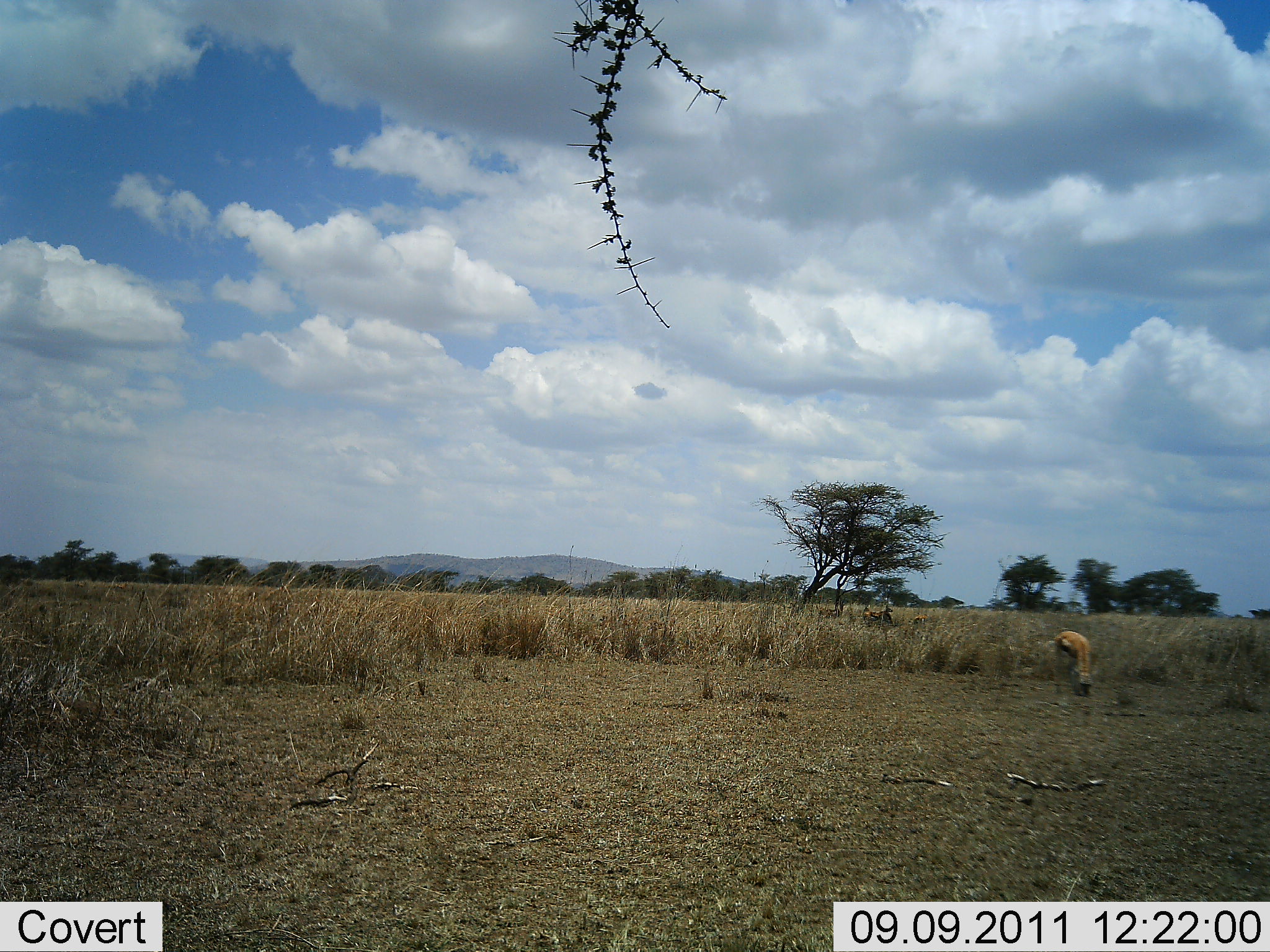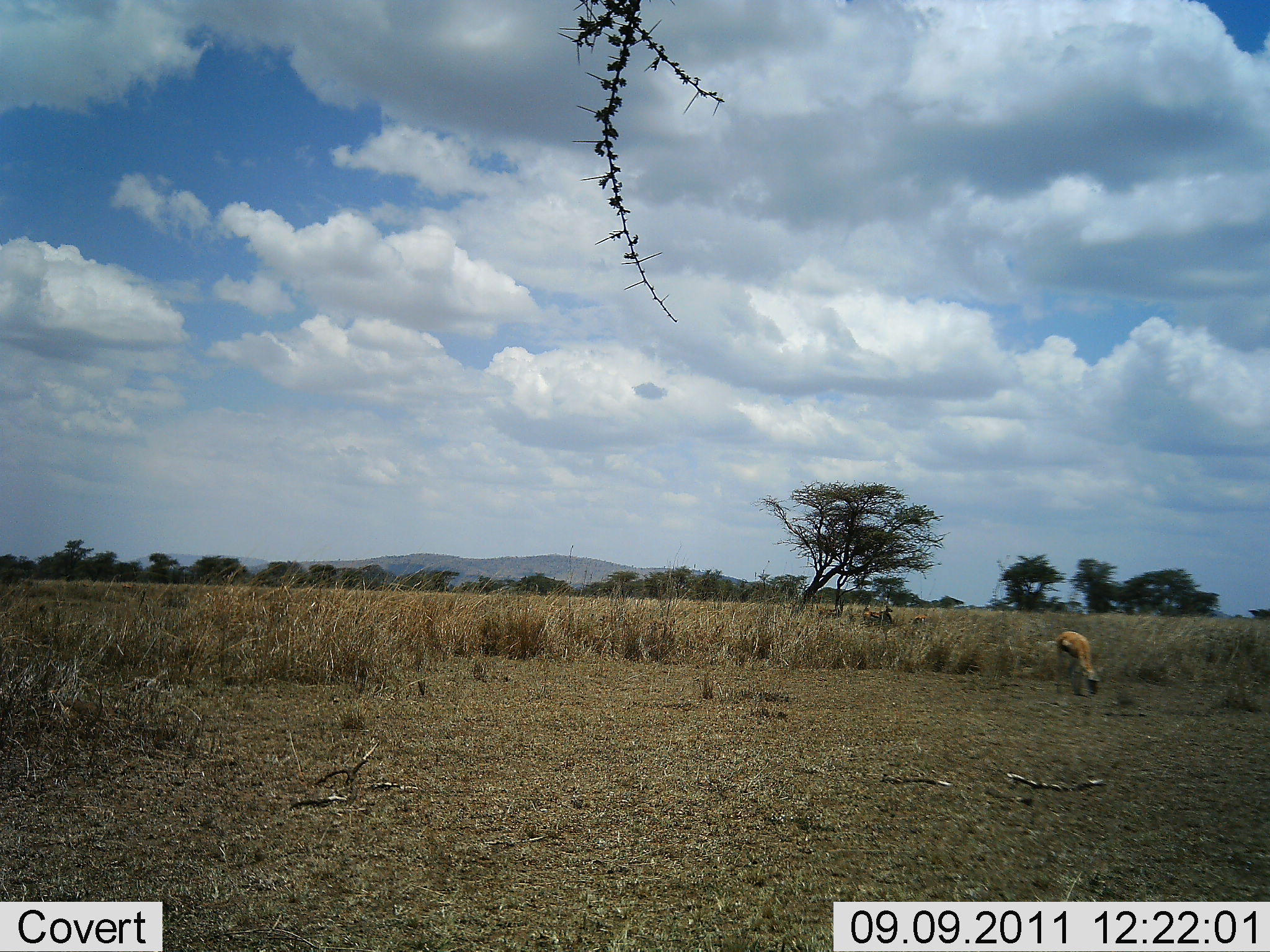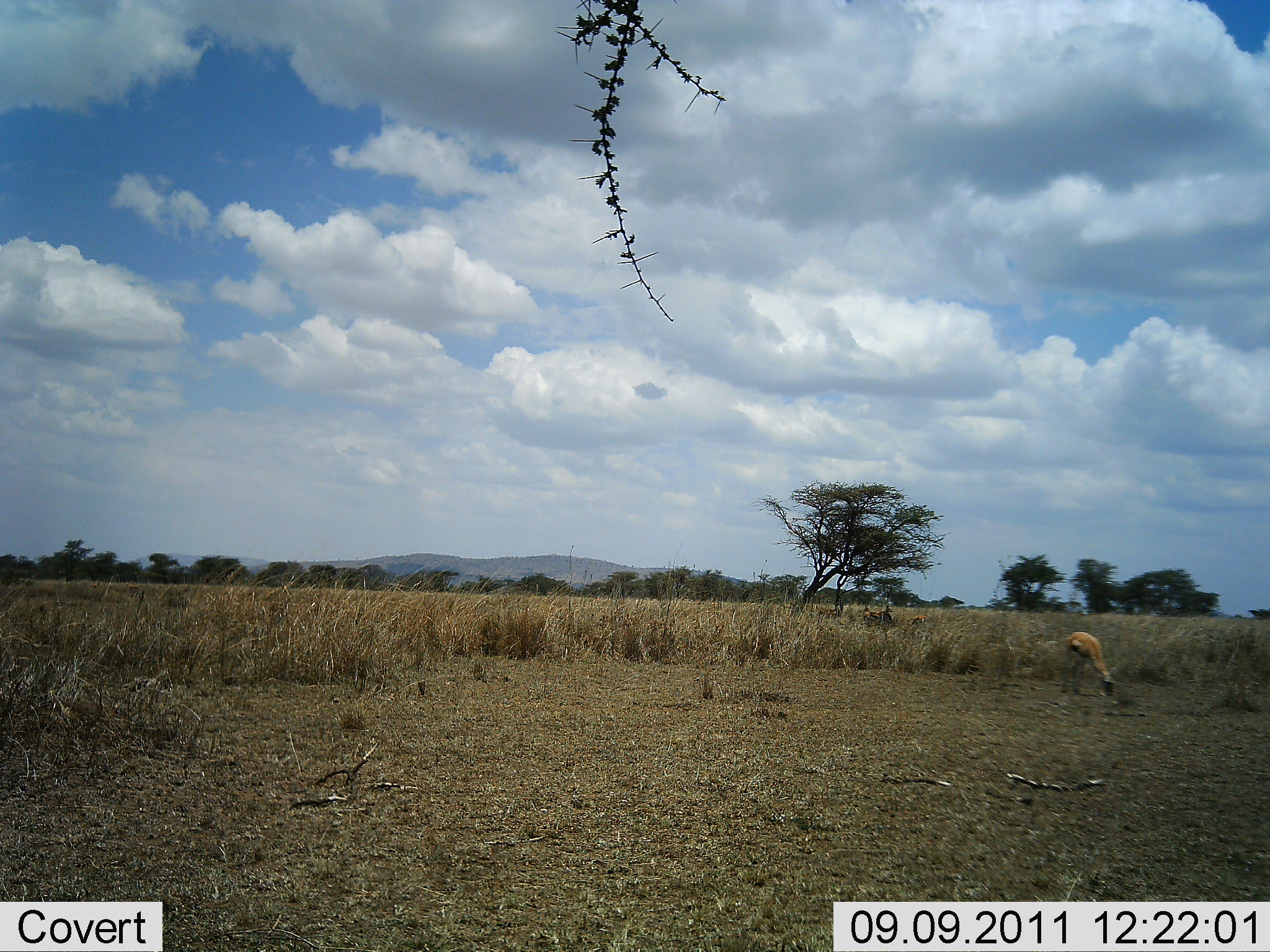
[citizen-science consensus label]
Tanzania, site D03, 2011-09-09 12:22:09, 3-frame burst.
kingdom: Animalia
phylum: Chordata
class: Mammalia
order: Artiodactyla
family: Bovidae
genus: Eudorcas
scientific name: Eudorcas thomsonii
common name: thomson's gazelle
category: gazellethomsons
Gazellethomsons (thomson's gazelle) (Eudorcas thomsonii), count 1. Behavior (volunteer vote fractions): standing 17%, resting 0%, moving 0%, interacting 0%. Young present (vote fraction): 0%. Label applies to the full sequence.